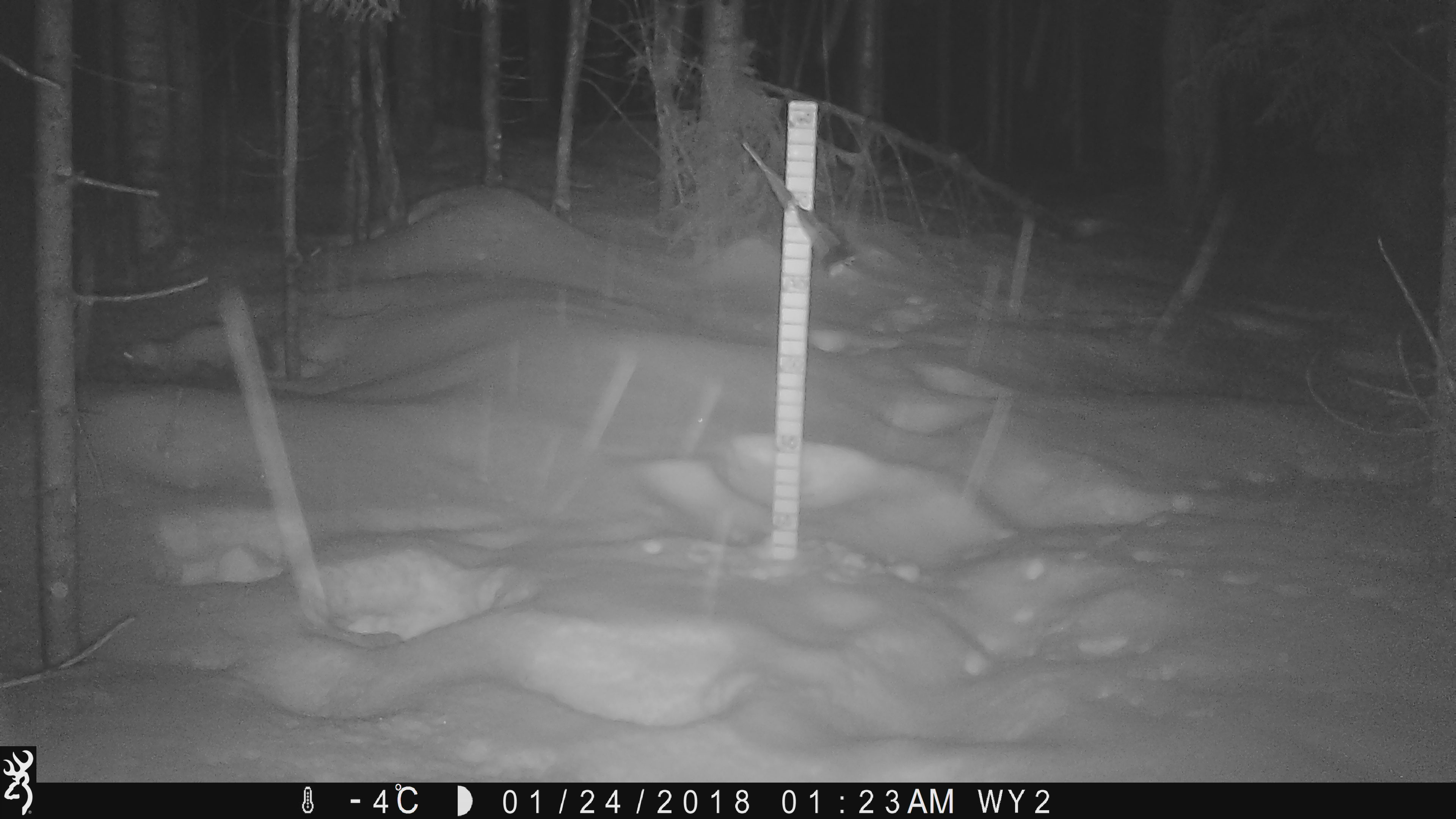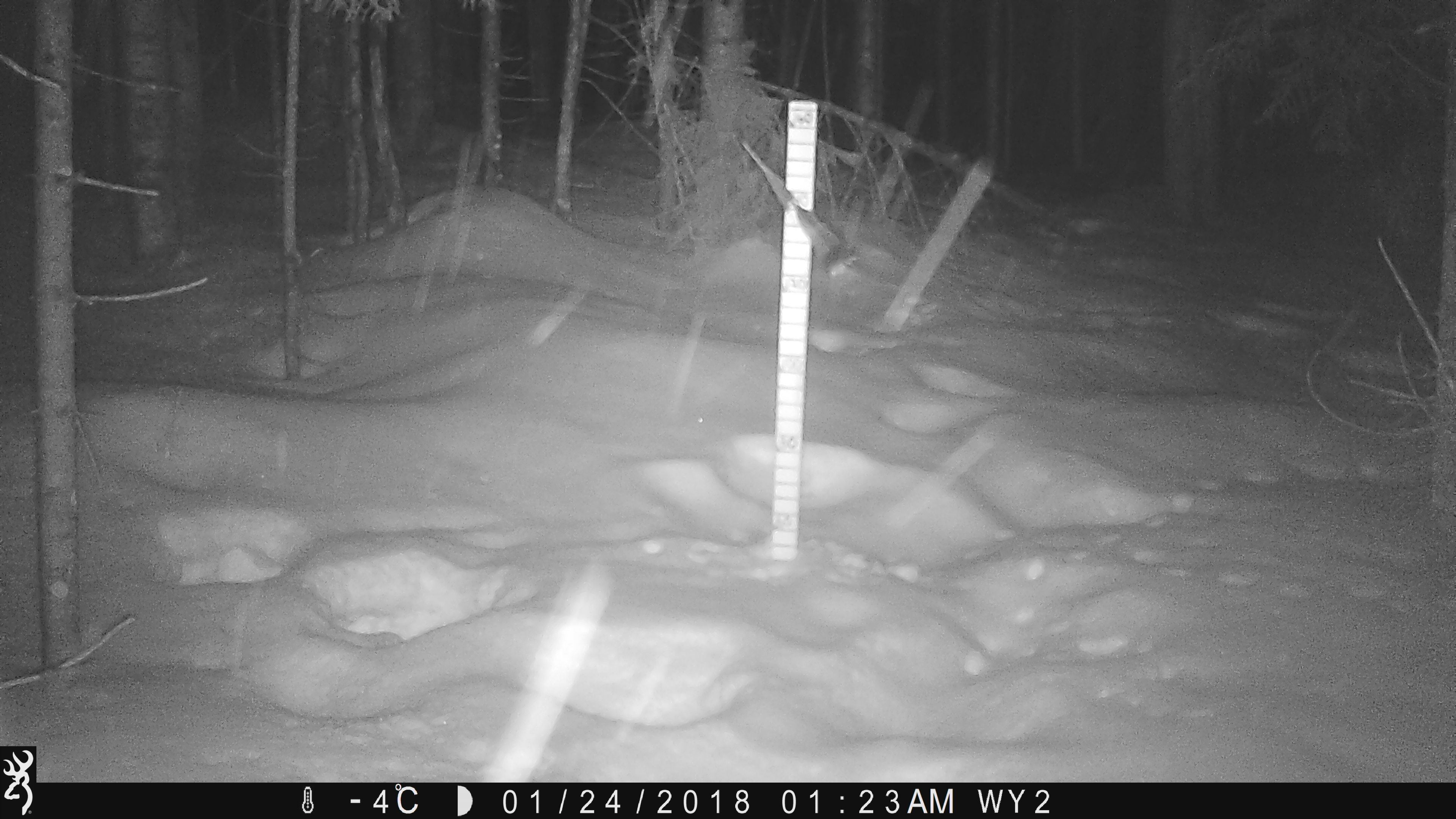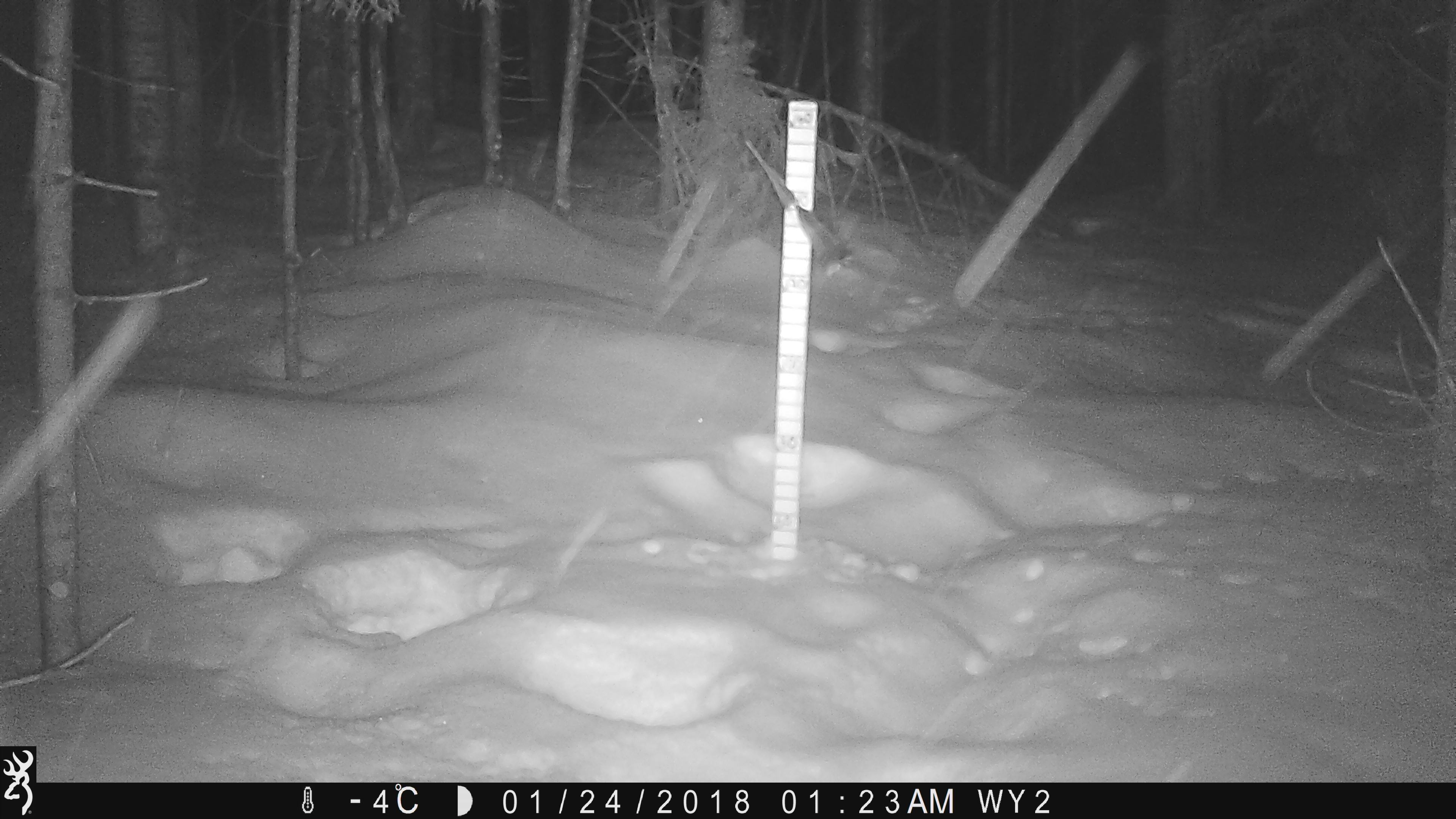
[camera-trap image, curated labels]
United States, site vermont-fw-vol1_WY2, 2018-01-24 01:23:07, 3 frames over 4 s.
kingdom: Animalia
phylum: Chordata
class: Mammalia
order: Carnivora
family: Mustelidae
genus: Martes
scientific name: Martes americana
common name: american marten